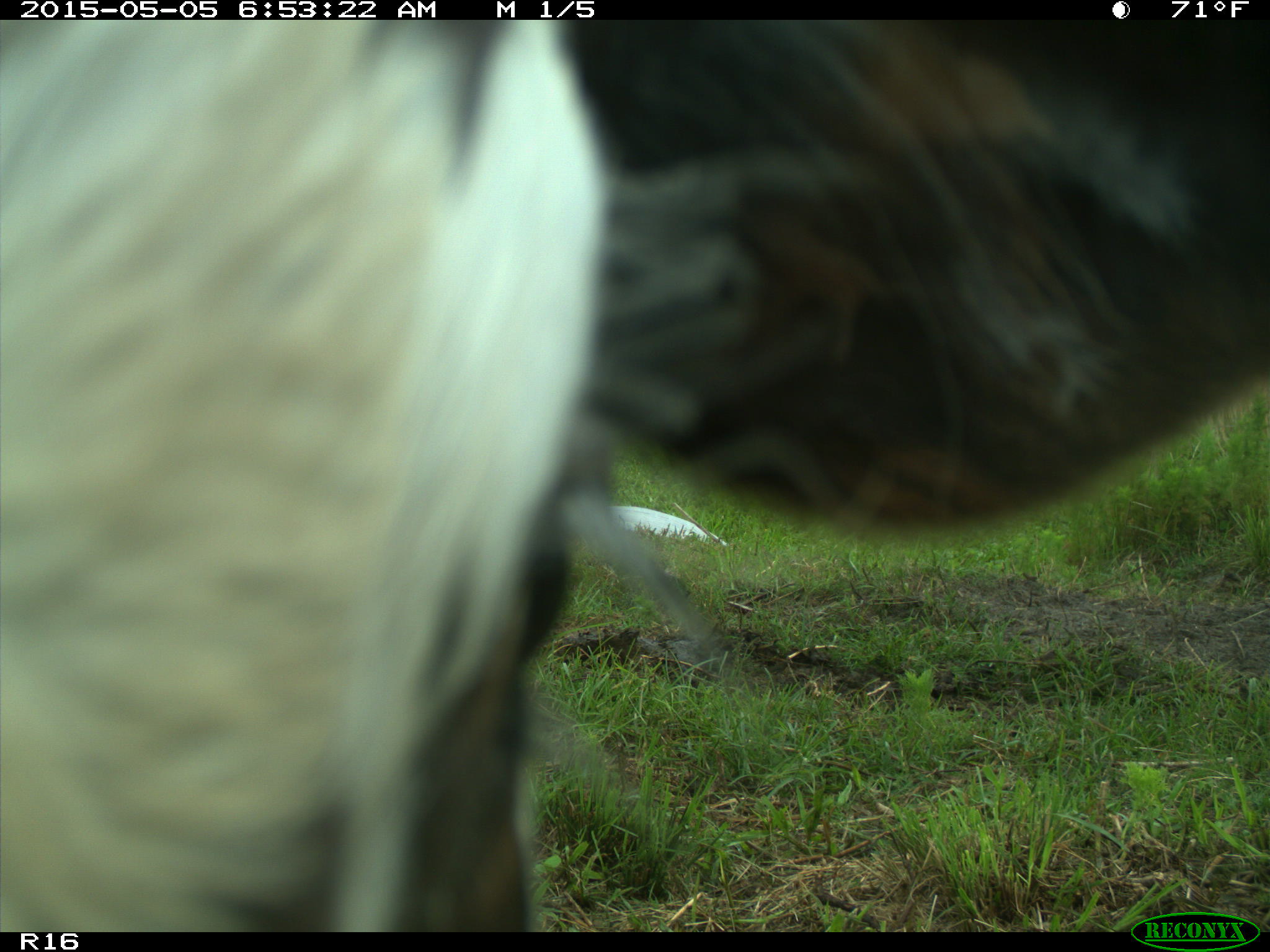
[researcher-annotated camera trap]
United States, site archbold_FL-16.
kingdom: Animalia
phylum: Chordata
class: Mammalia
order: Artiodactyla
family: Bovidae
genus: Bos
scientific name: Bos taurus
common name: domestic cow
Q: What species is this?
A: Bos taurus (domestic cow).